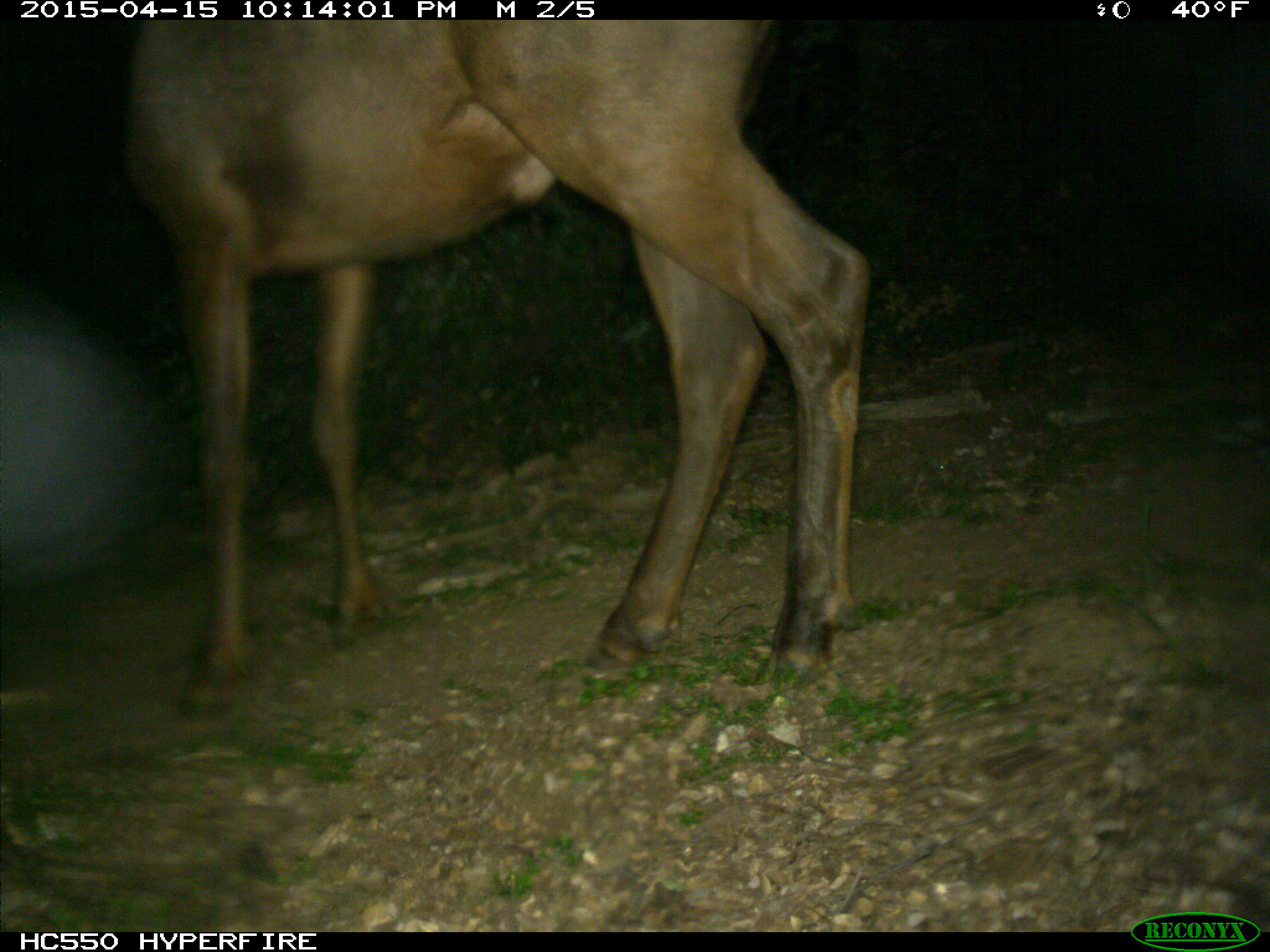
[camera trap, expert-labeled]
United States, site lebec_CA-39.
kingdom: Animalia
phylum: Chordata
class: Mammalia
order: Artiodactyla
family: Cervidae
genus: Cervus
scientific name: Cervus canadensis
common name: elk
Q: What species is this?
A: Cervus canadensis (elk).